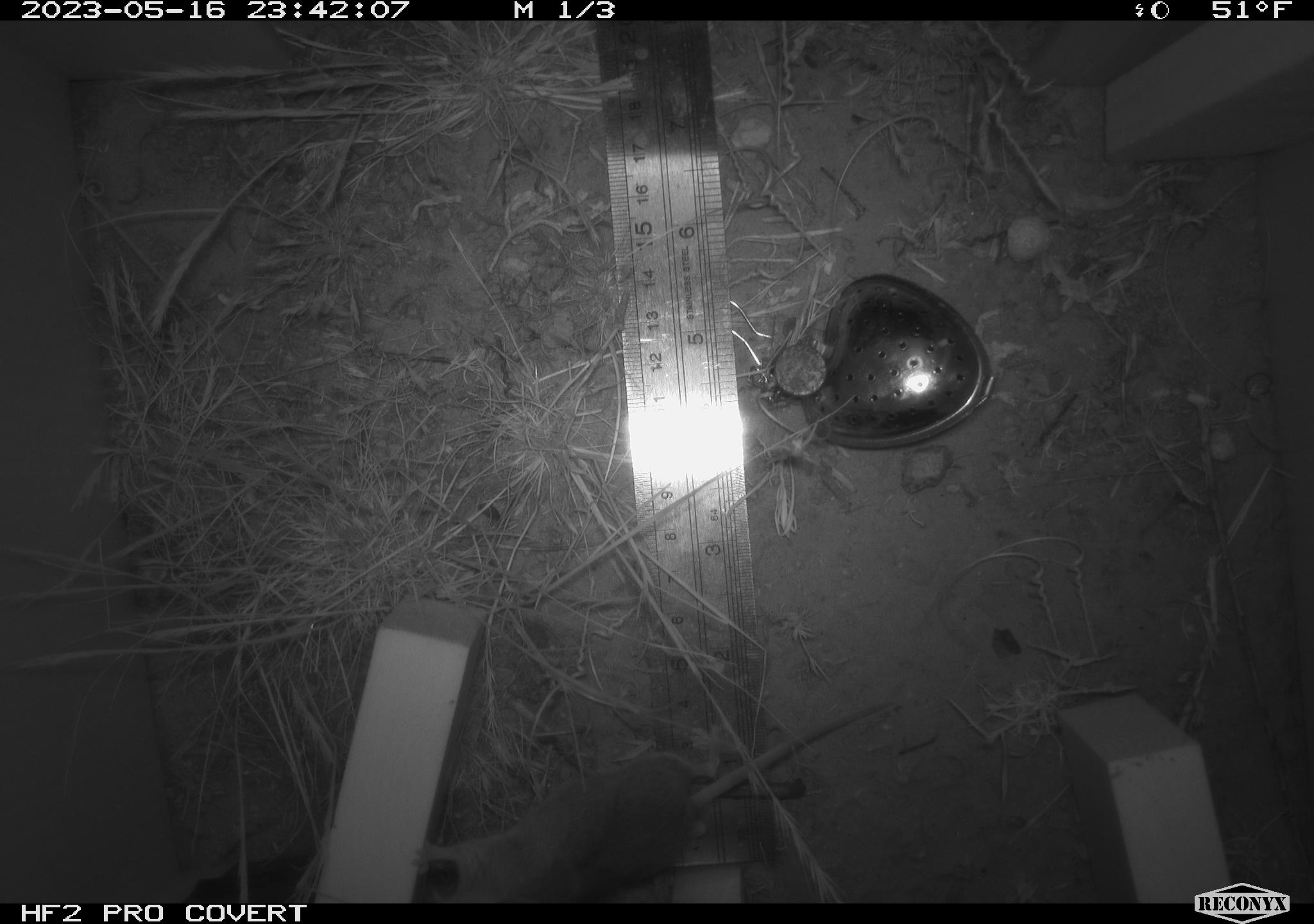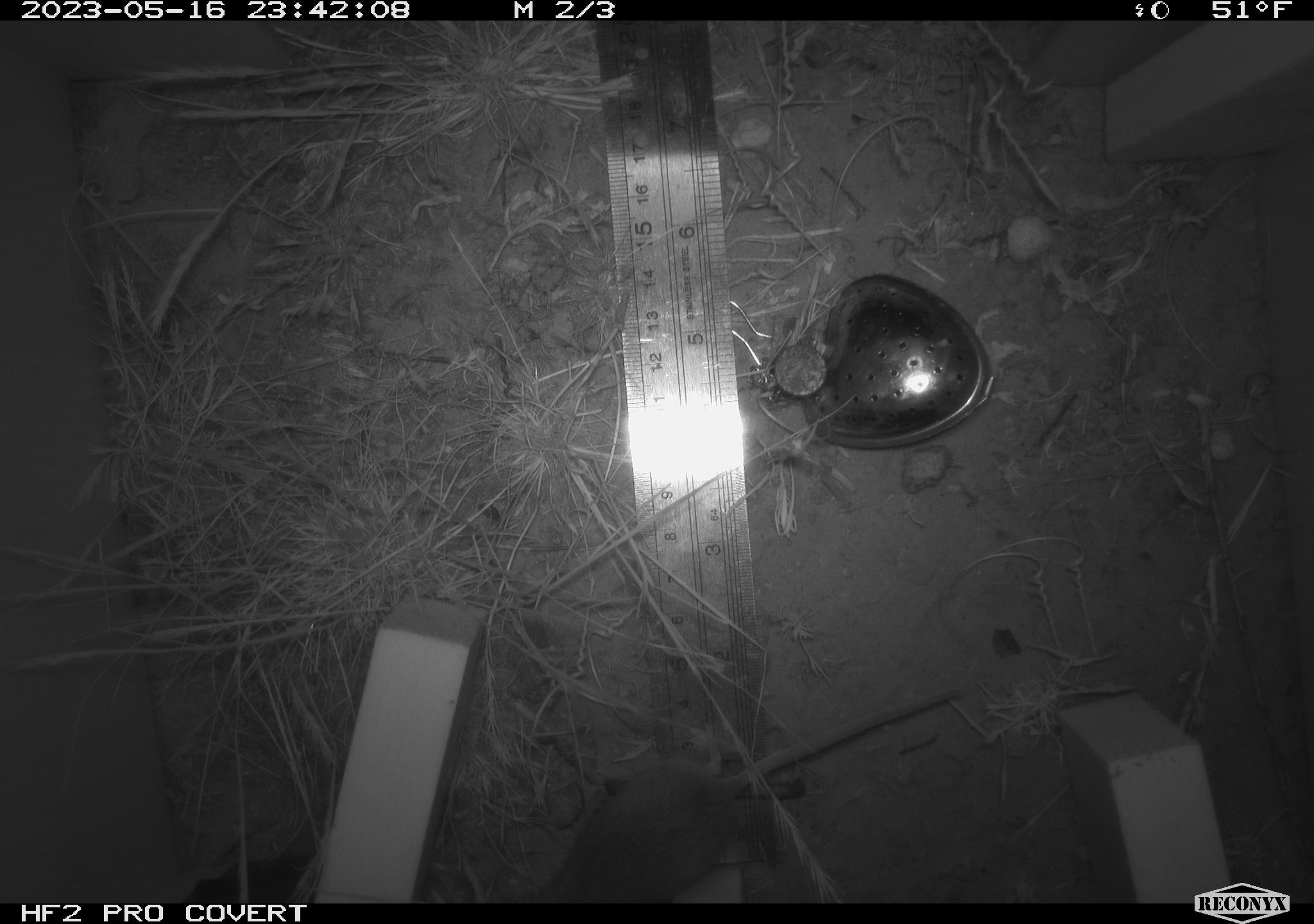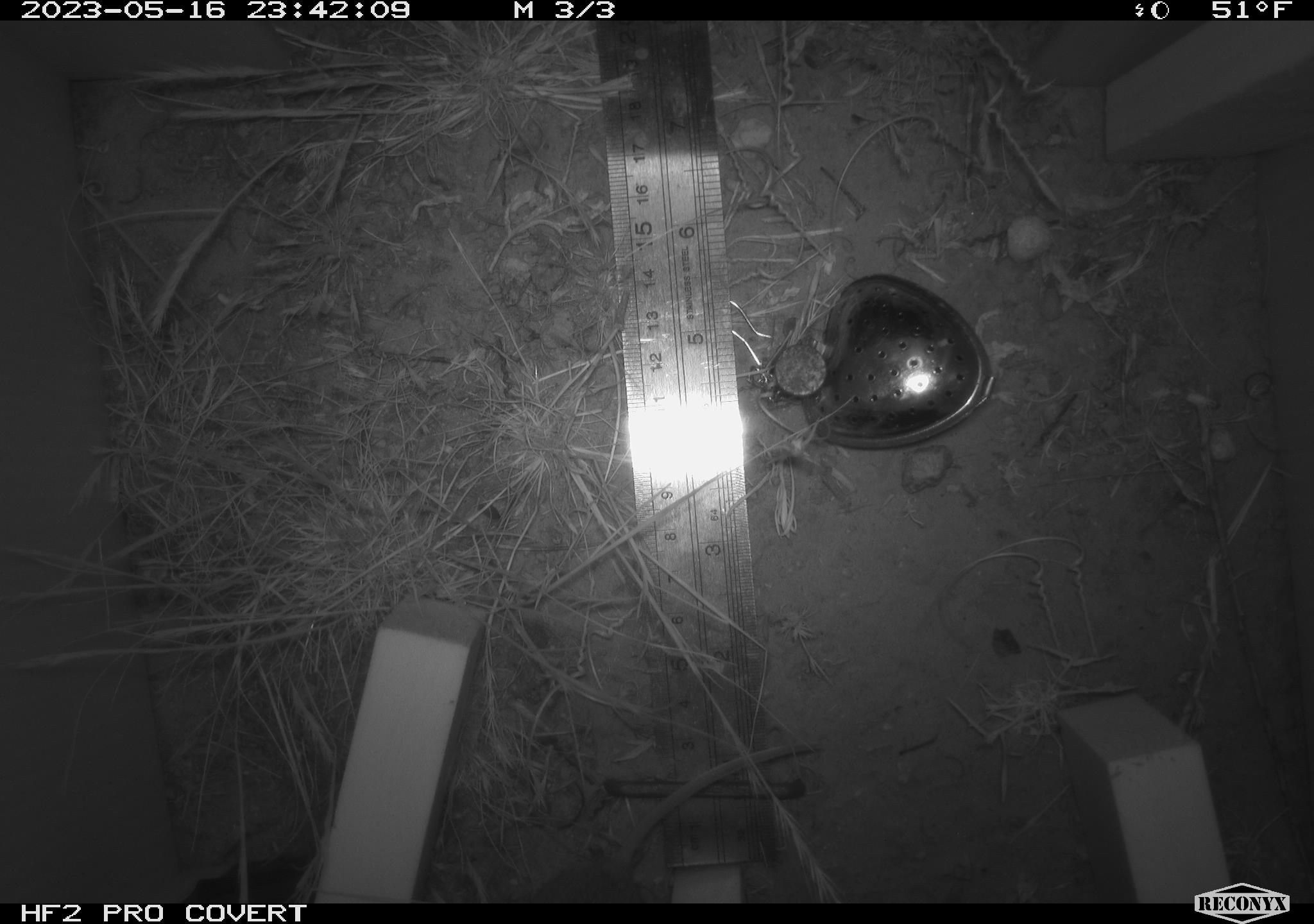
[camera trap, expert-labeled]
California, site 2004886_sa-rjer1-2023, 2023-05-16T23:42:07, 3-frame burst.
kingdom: Animalia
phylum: Chordata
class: Mammalia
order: Rodentia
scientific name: Rodentia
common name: mouse species